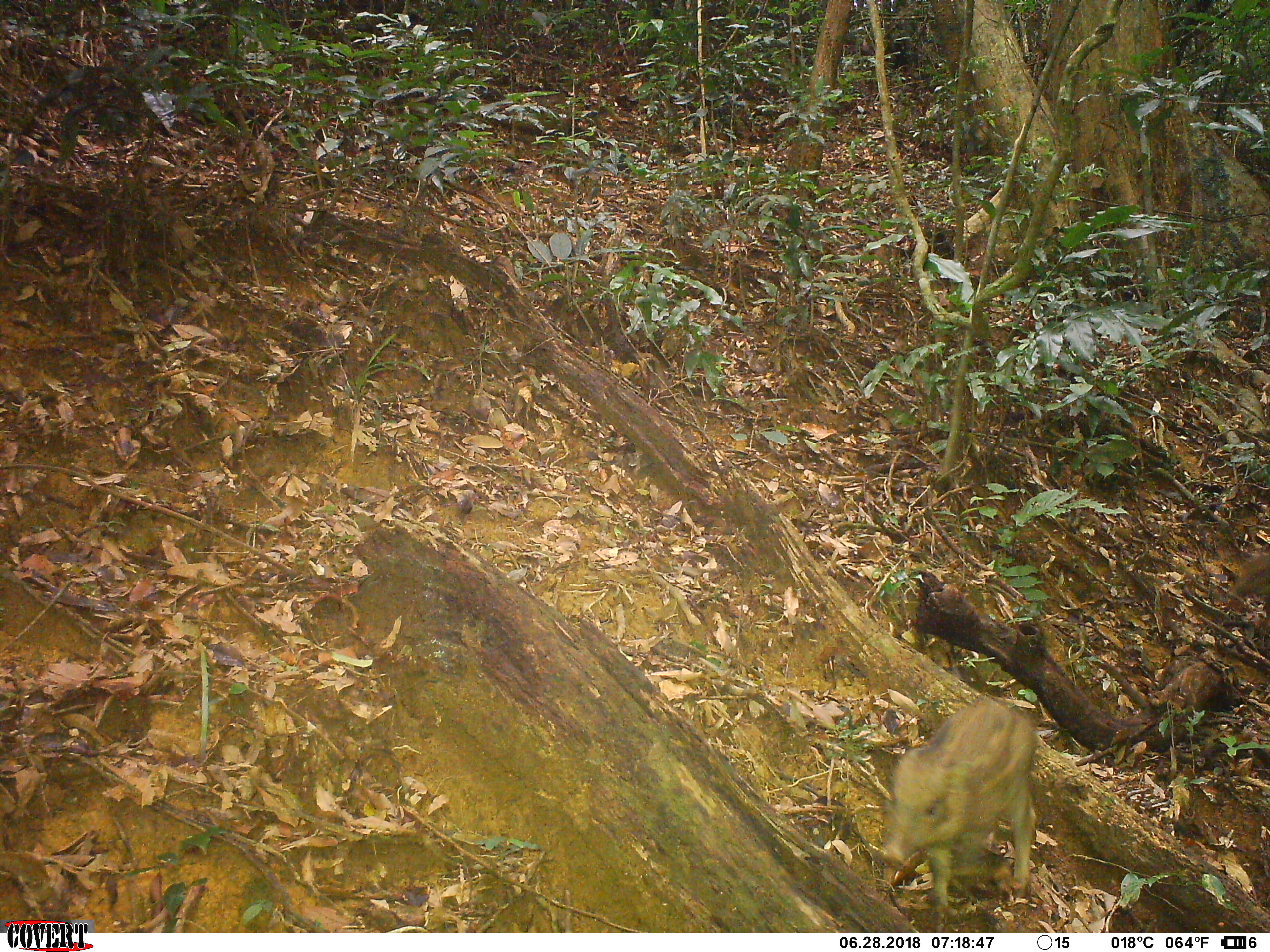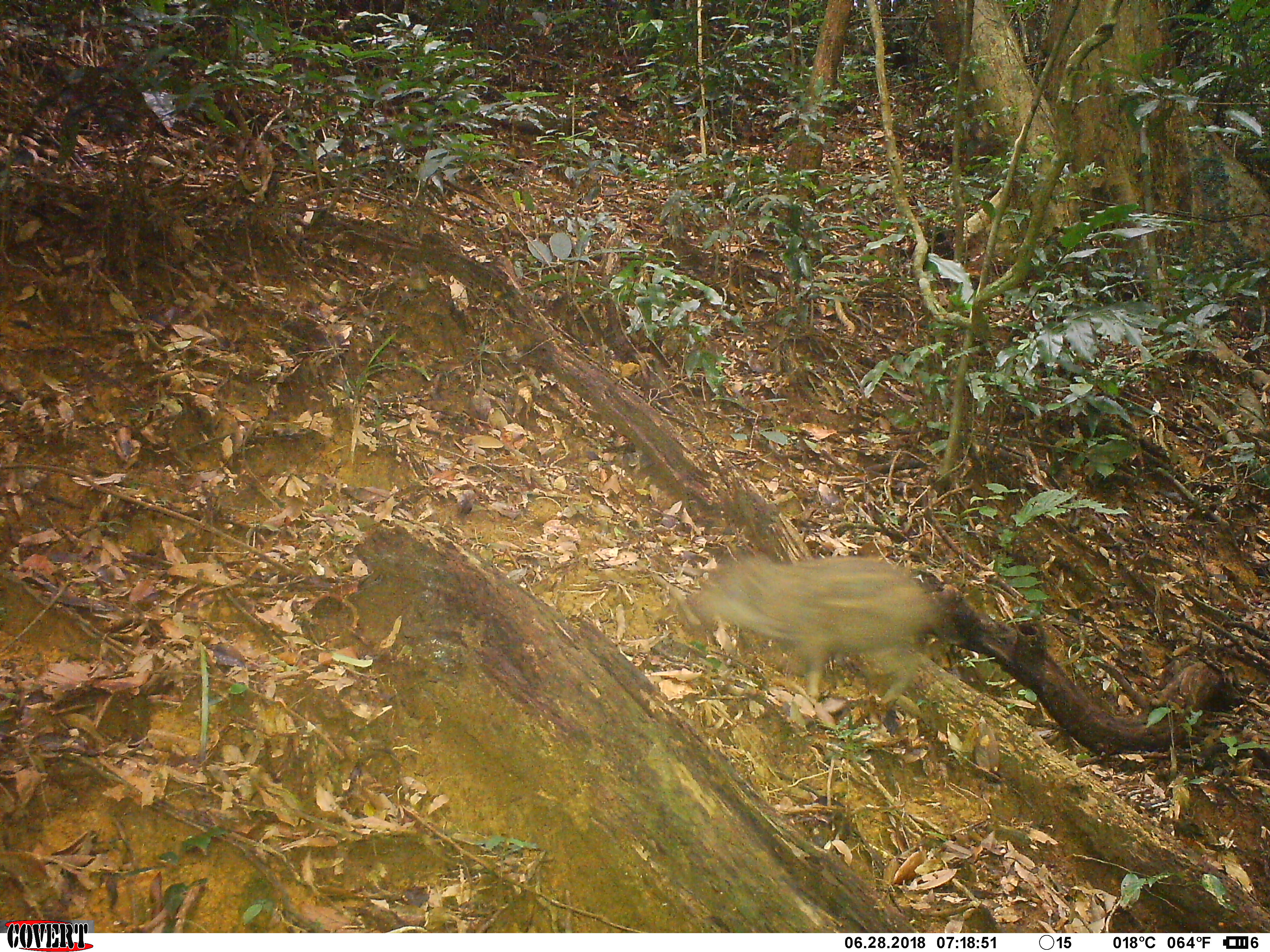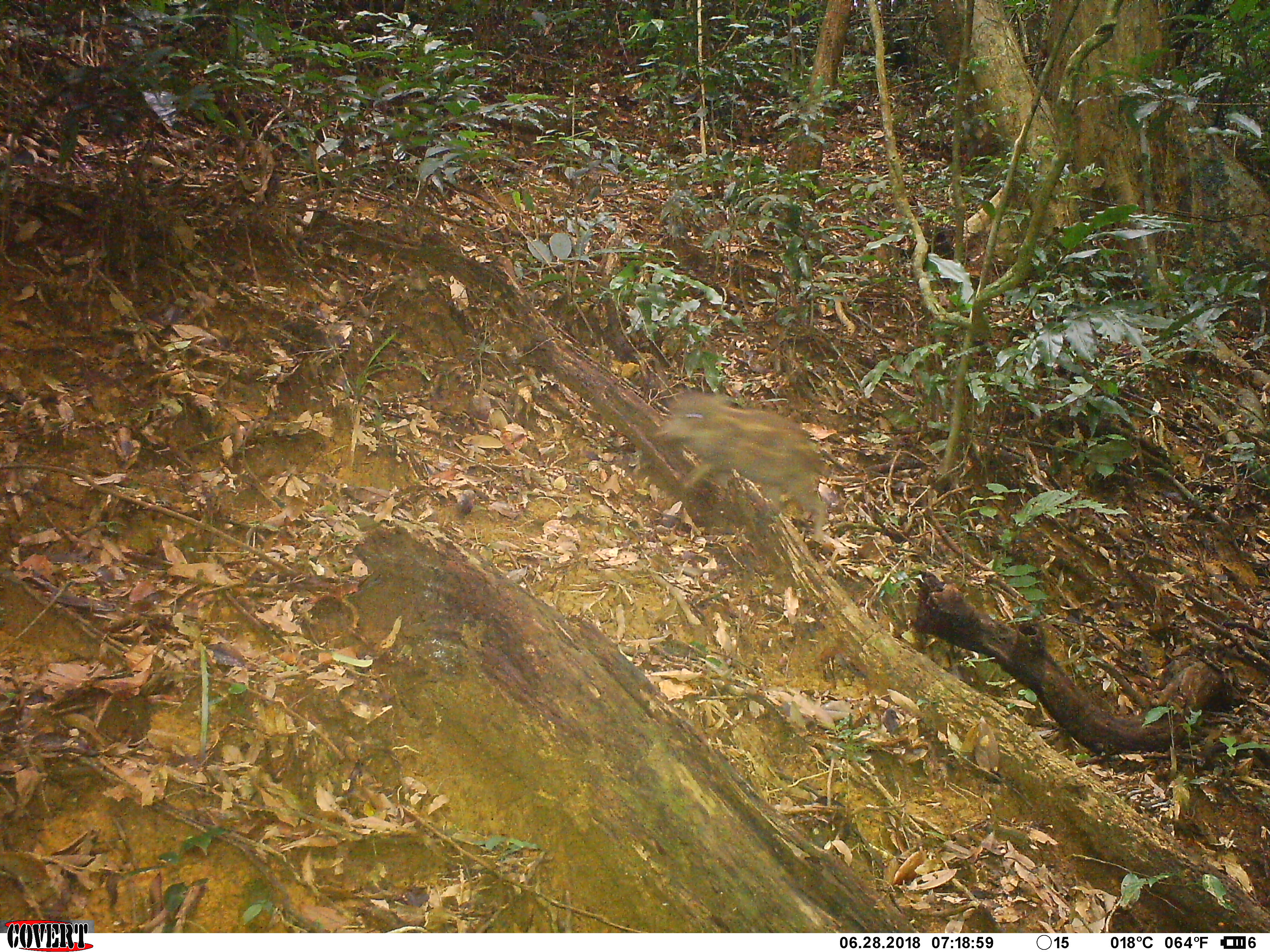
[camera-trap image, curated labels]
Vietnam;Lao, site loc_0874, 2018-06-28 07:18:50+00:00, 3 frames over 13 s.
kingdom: Animalia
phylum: Chordata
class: Mammalia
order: Artiodactyla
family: Suidae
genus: Sus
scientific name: Sus scrofa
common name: eurasian wild pig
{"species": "eurasian wild pig (Sus scrofa)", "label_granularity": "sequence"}